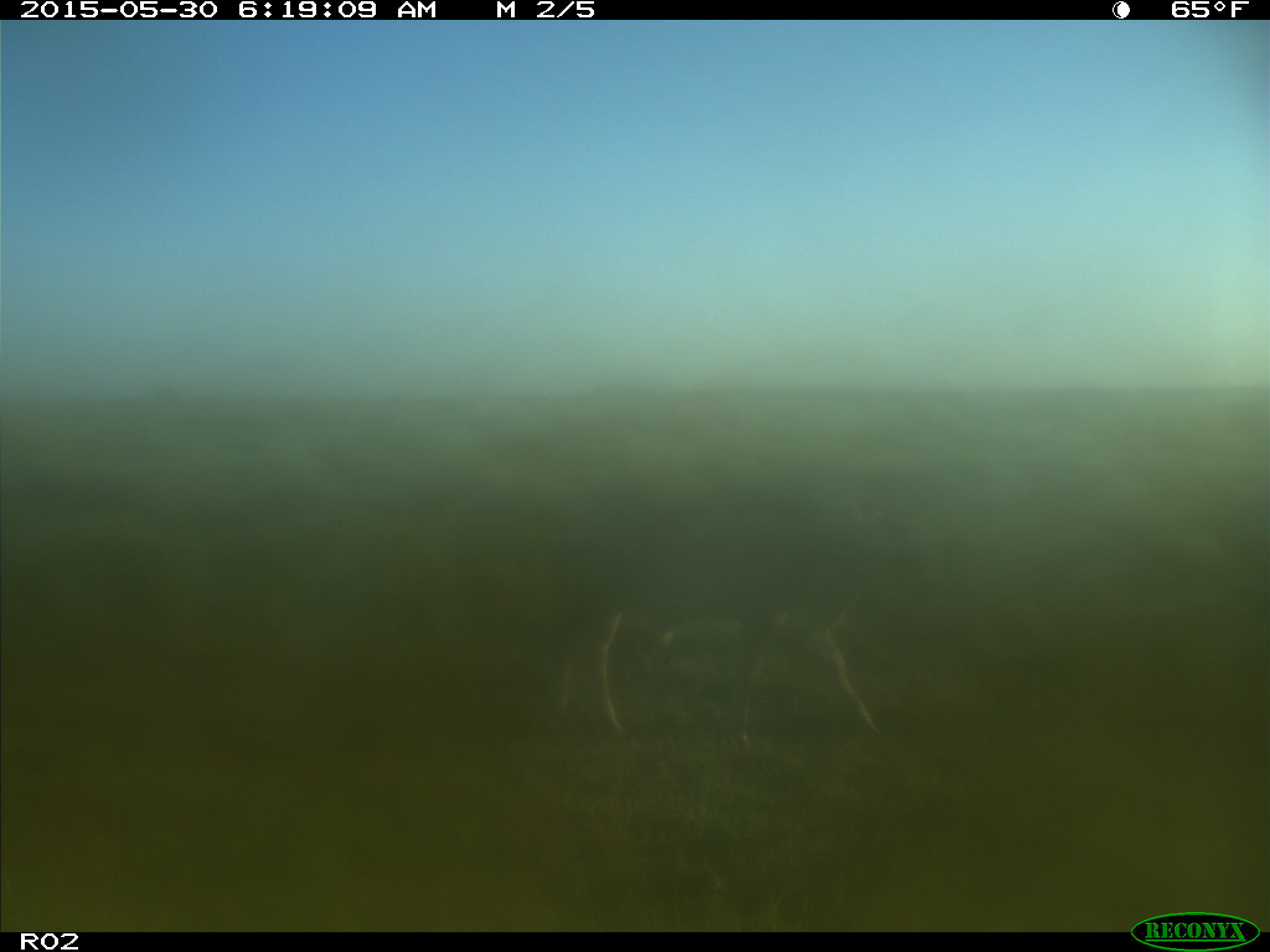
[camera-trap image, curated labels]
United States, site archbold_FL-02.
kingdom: Animalia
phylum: Chordata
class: Mammalia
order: Artiodactyla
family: Bovidae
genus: Bos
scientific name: Bos taurus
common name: domestic cow